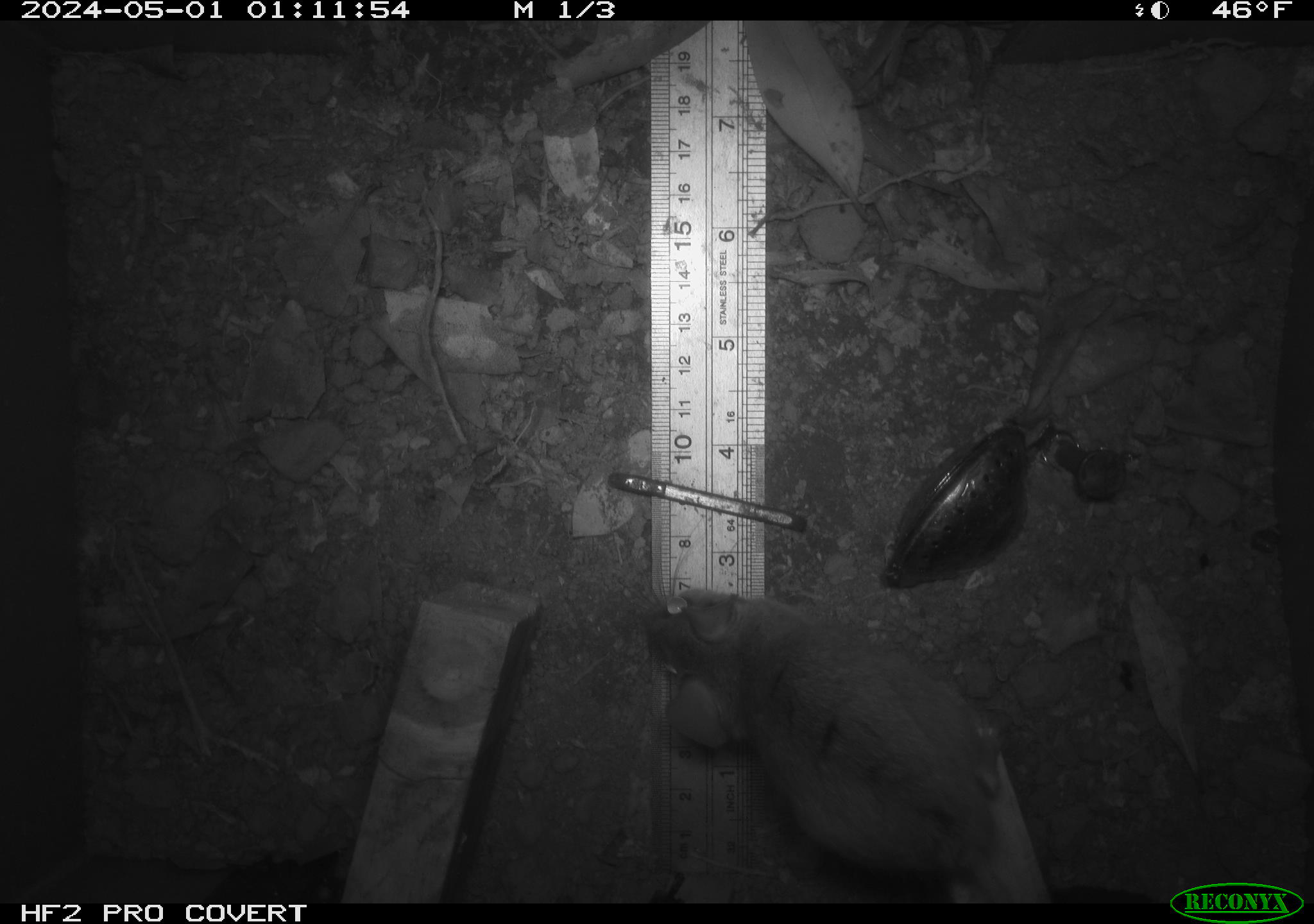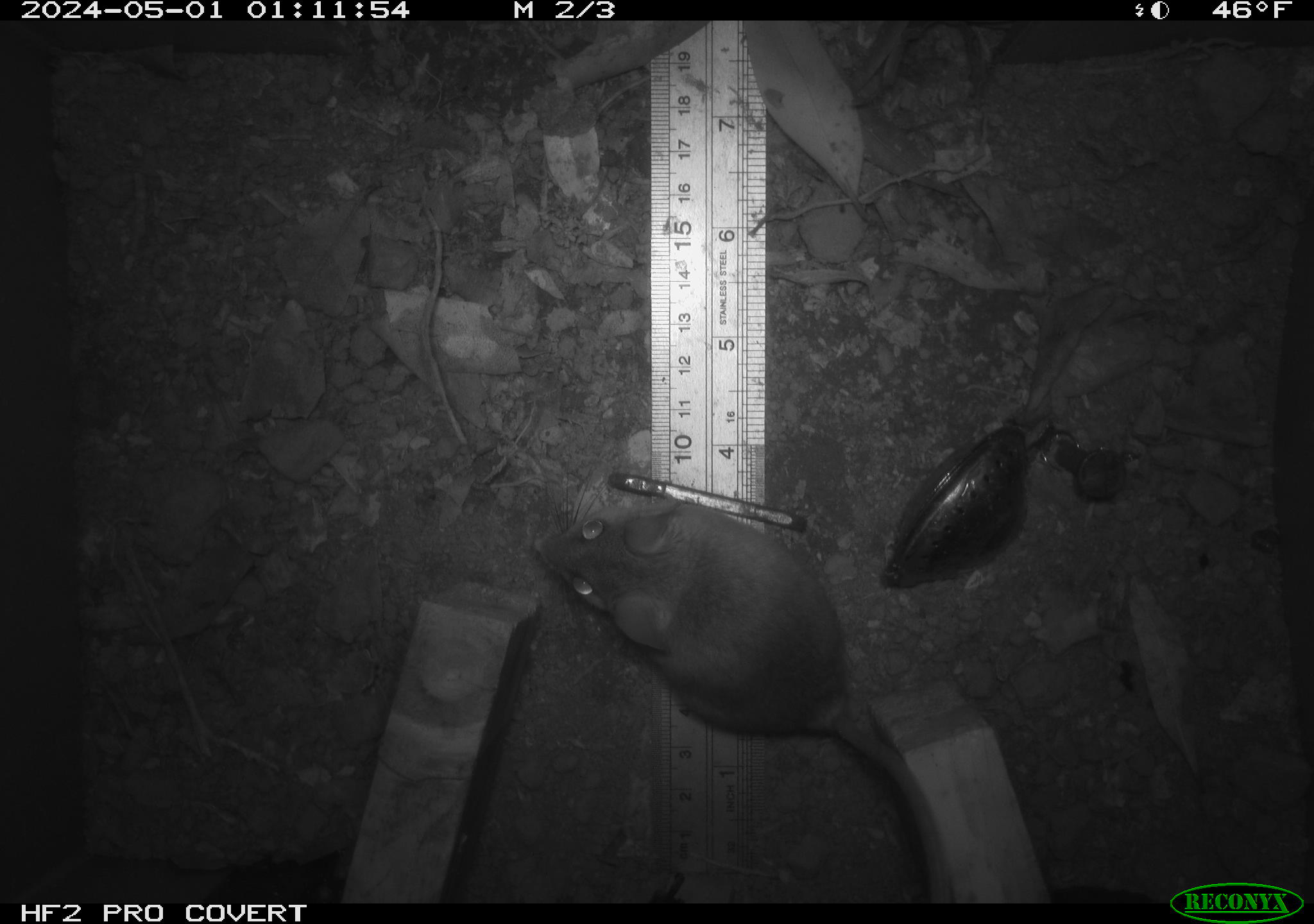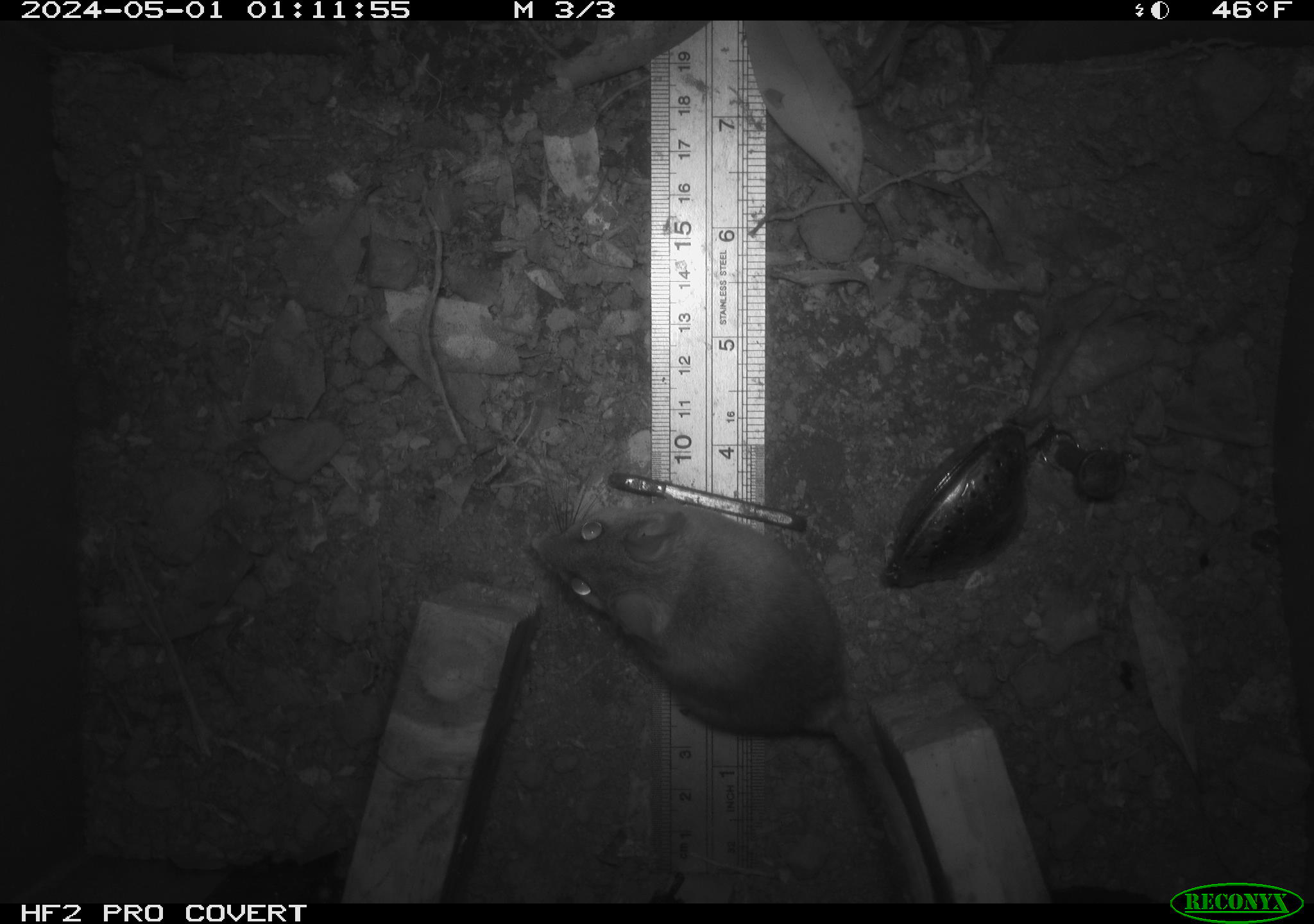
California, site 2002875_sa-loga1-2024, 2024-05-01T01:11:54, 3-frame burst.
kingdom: Animalia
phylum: Chordata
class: Mammalia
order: Rodentia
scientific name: Rodentia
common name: mouse species